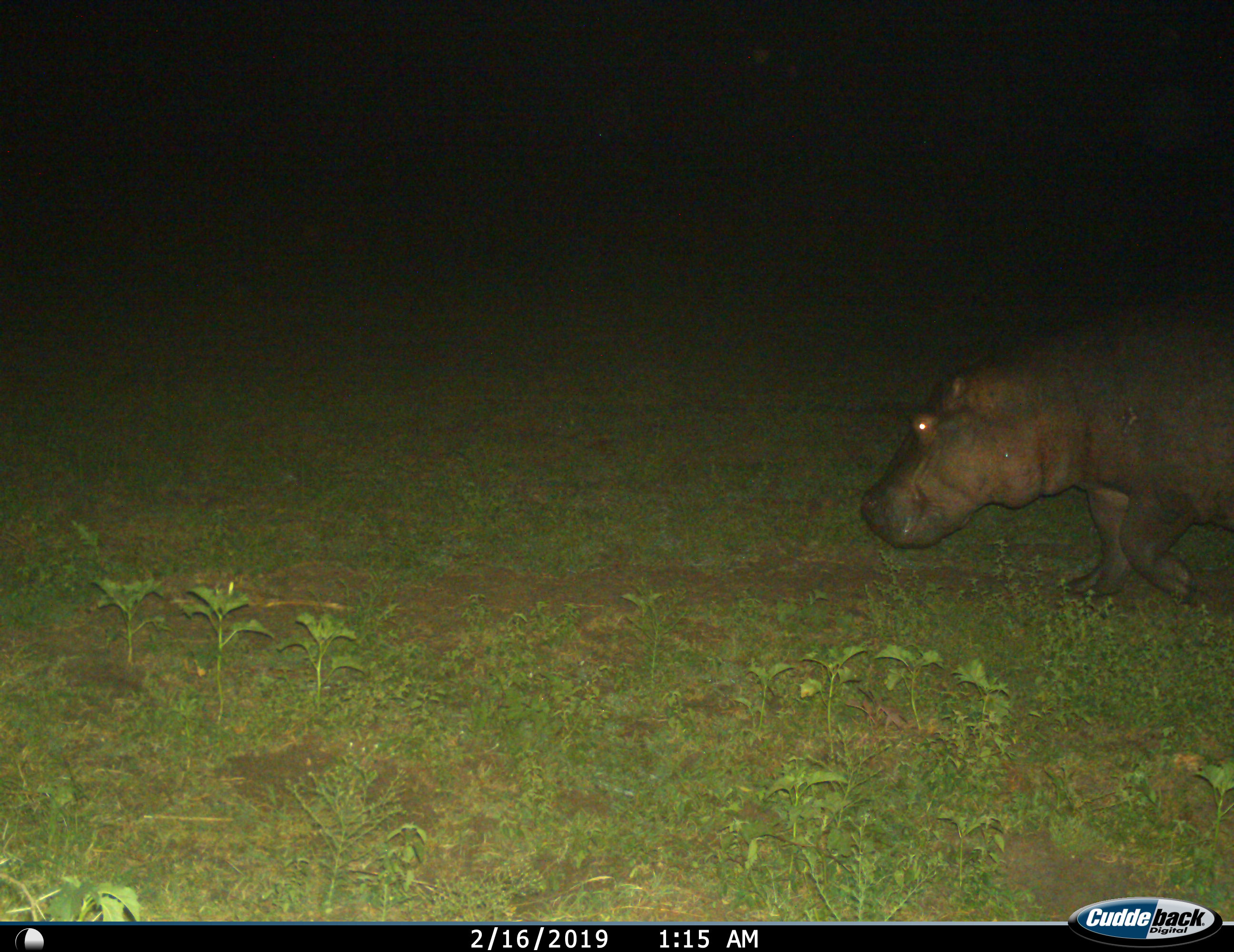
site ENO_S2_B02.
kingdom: Animalia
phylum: Chordata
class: Mammalia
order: Artiodactyla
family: Hippopotamidae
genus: Hippopotamus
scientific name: Hippopotamus amphibius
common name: hippopotamus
Hippopotamus (Hippopotamus amphibius), count 1. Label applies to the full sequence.